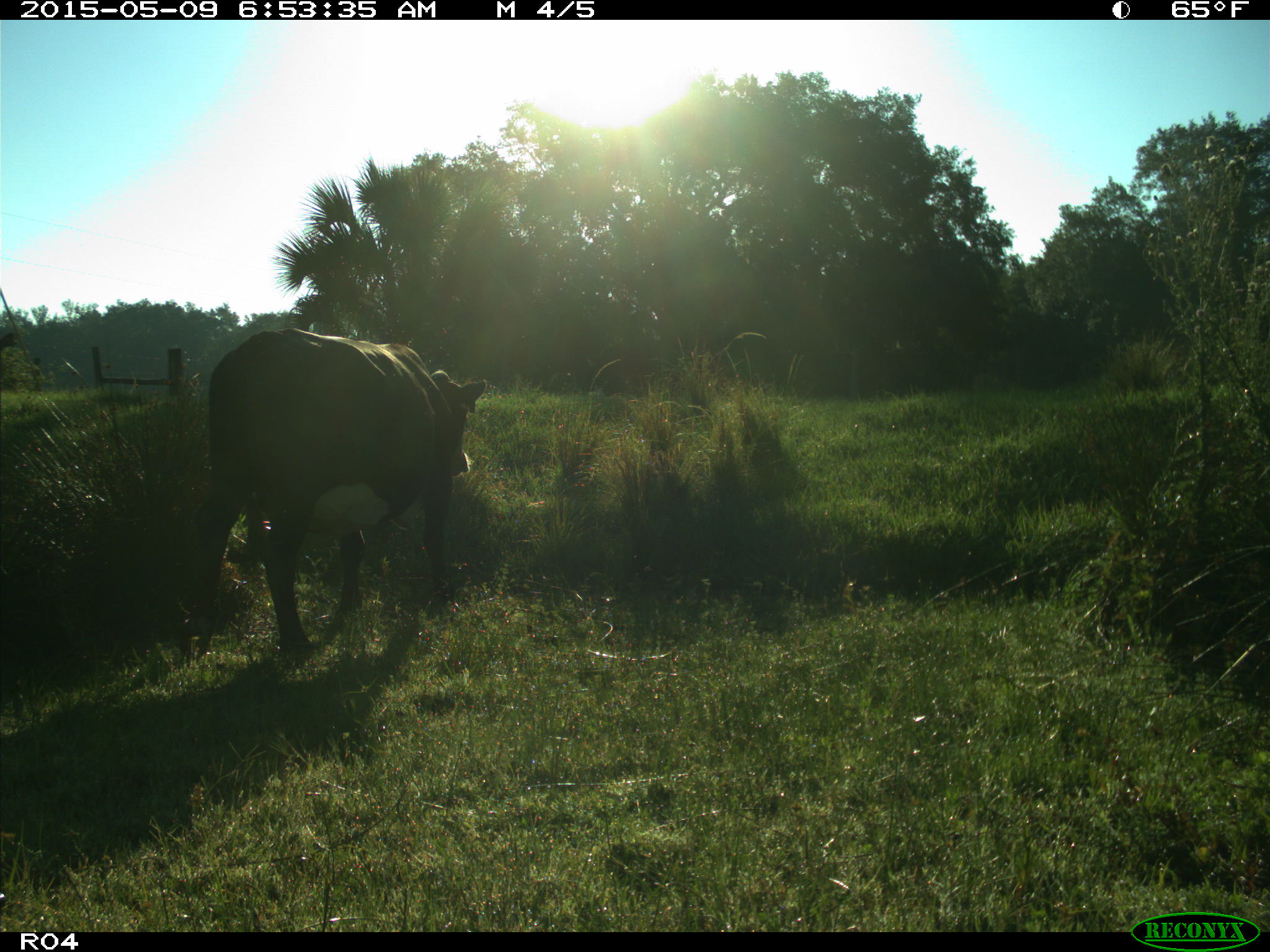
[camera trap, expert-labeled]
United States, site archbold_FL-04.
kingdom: Animalia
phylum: Chordata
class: Mammalia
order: Artiodactyla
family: Bovidae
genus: Bos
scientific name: Bos taurus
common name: domestic cow